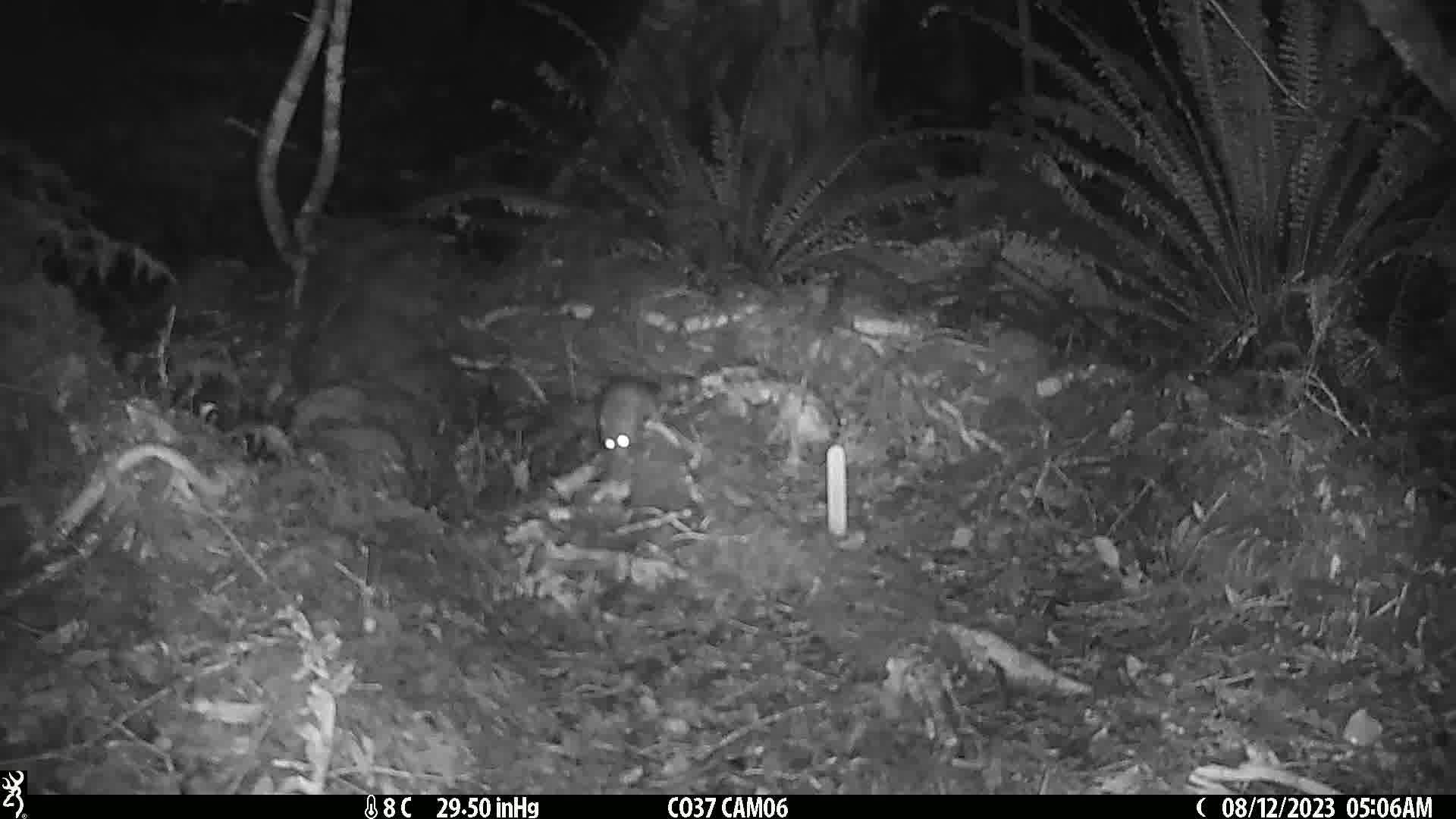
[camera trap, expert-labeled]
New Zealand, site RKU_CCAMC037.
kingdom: Animalia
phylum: Chordata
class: Mammalia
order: Rodentia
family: Muridae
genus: Rattus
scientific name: Rattus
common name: rat